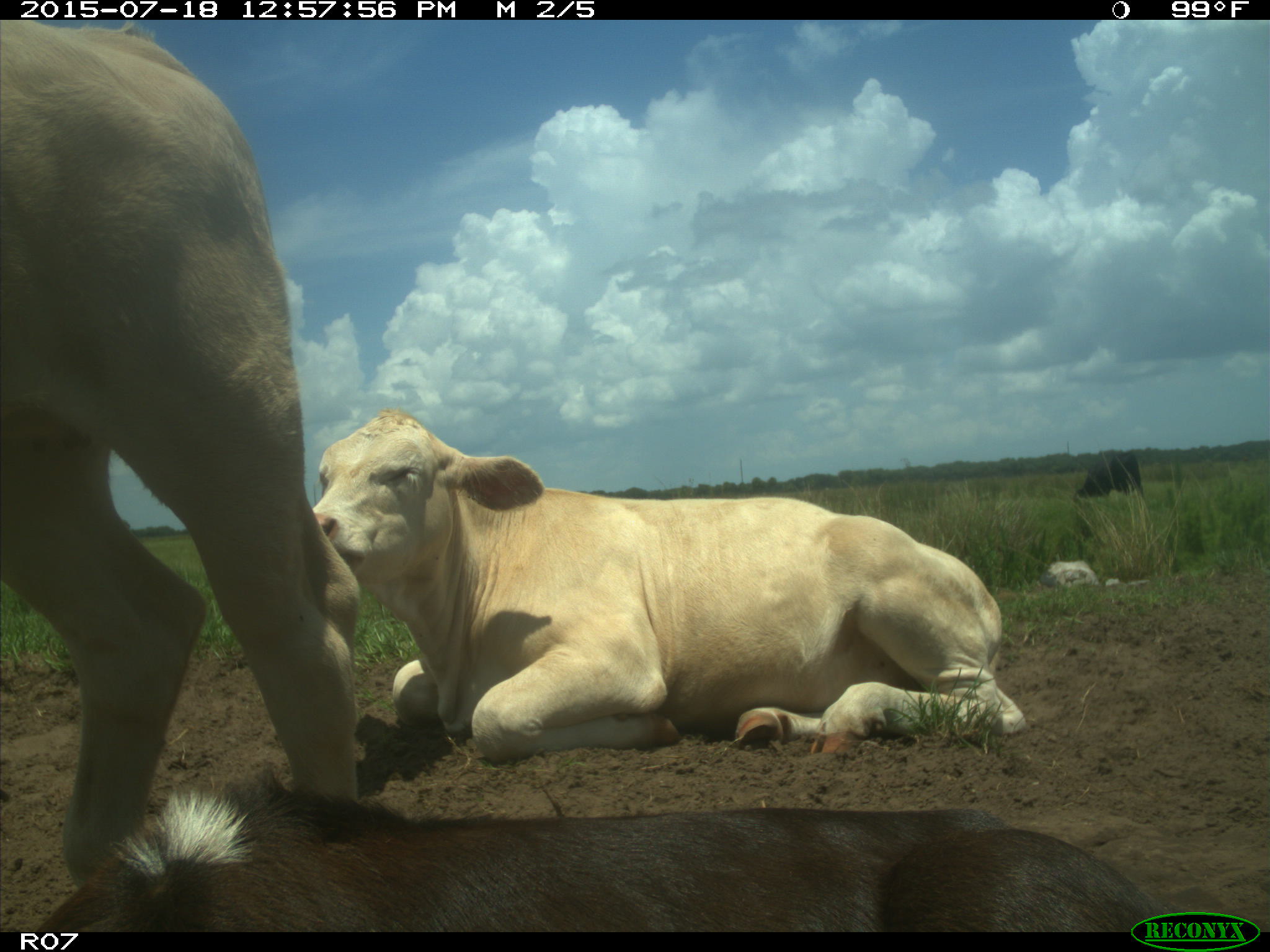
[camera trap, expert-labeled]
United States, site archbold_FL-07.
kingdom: Animalia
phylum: Chordata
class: Mammalia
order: Artiodactyla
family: Bovidae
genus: Bos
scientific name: Bos taurus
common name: domestic cow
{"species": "Bos taurus (domestic cow)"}